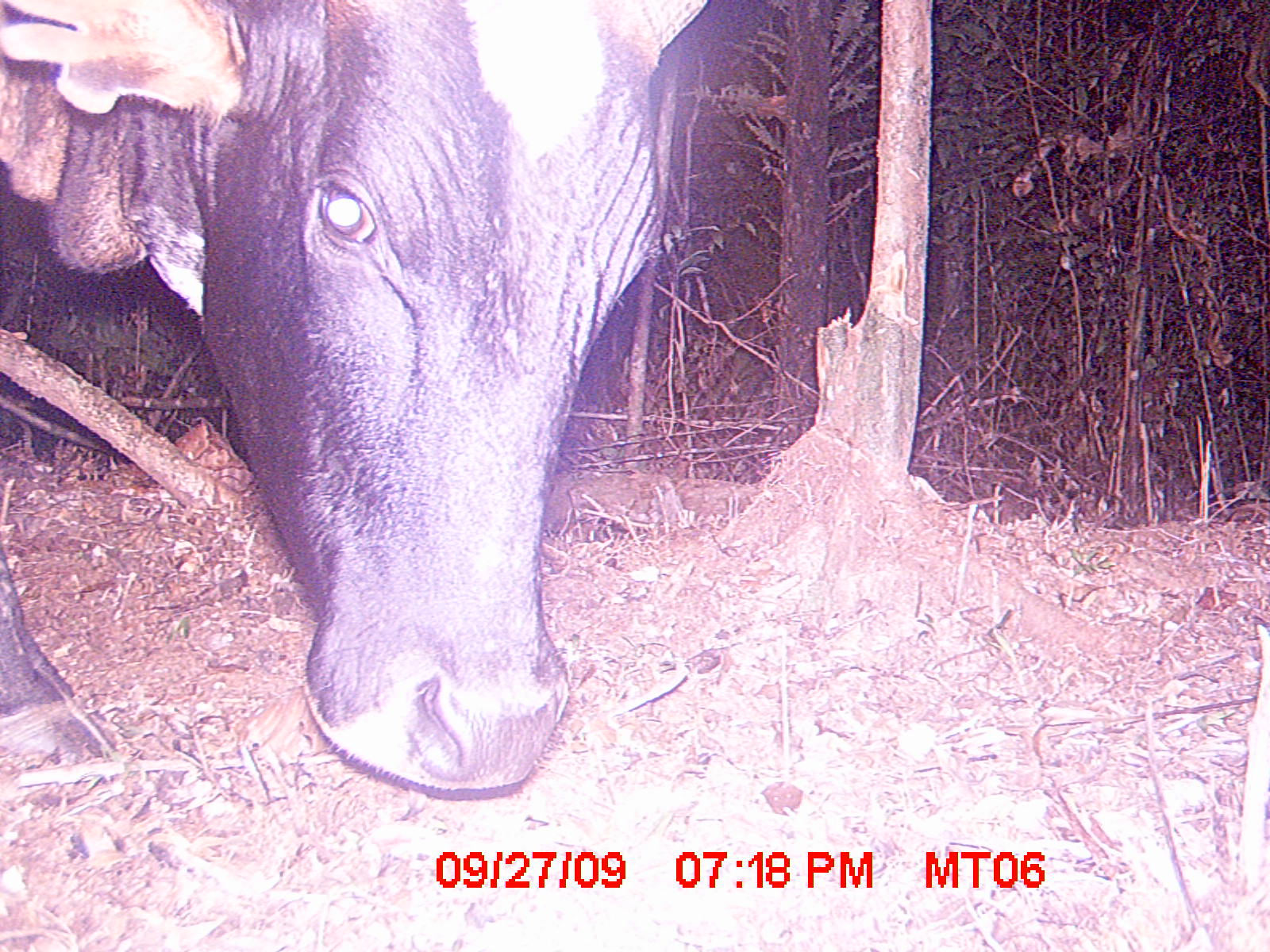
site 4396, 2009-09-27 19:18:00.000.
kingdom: Animalia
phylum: Chordata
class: Mammalia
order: Artiodactyla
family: Bovidae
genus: Bos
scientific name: Bos taurus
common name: domestic cattle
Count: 2.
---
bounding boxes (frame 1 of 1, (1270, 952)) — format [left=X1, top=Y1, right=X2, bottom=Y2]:
bos taurus: [left=0, top=0, right=711, bottom=803]